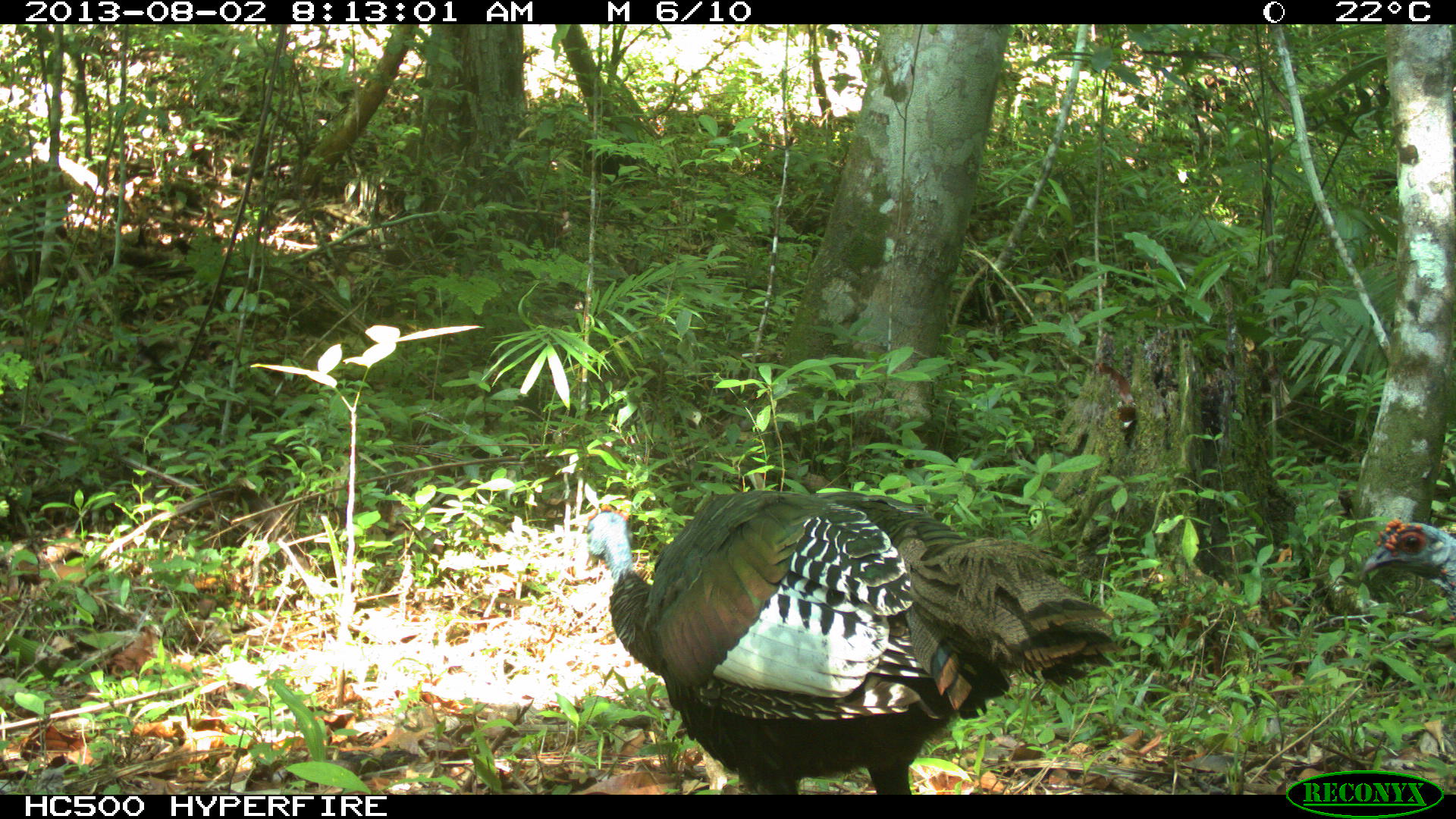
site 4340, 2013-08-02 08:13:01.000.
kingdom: Animalia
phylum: Chordata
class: Aves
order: Galliformes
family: Phasianidae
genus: Meleagris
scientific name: Meleagris ocellata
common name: ocellated turkey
Meleagris ocellata (ocellated turkey), count 1, sex male.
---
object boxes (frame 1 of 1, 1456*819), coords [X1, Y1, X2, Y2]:
meleagris ocellata: [582, 489, 1124, 793]; [1357, 516, 1456, 617]